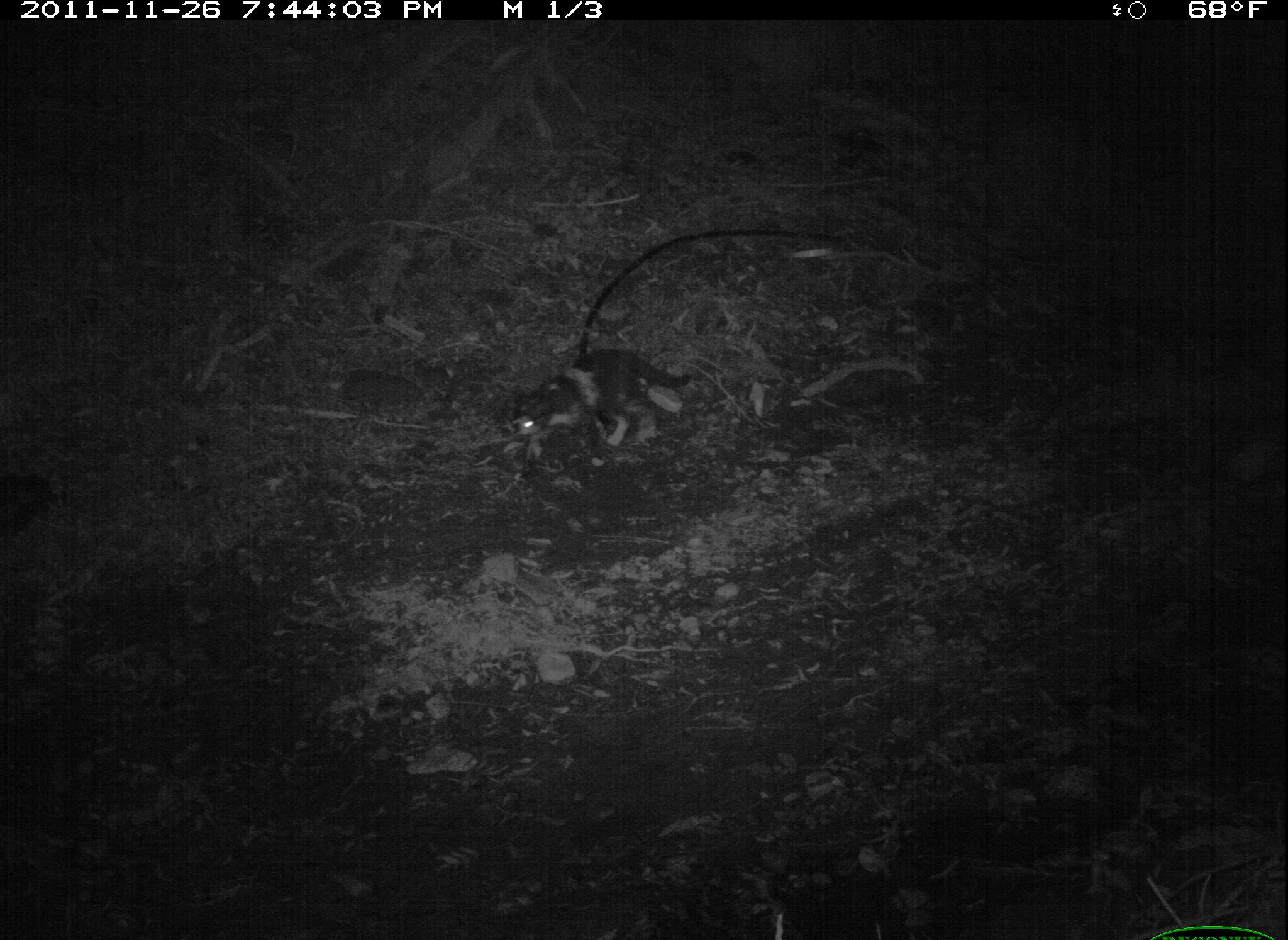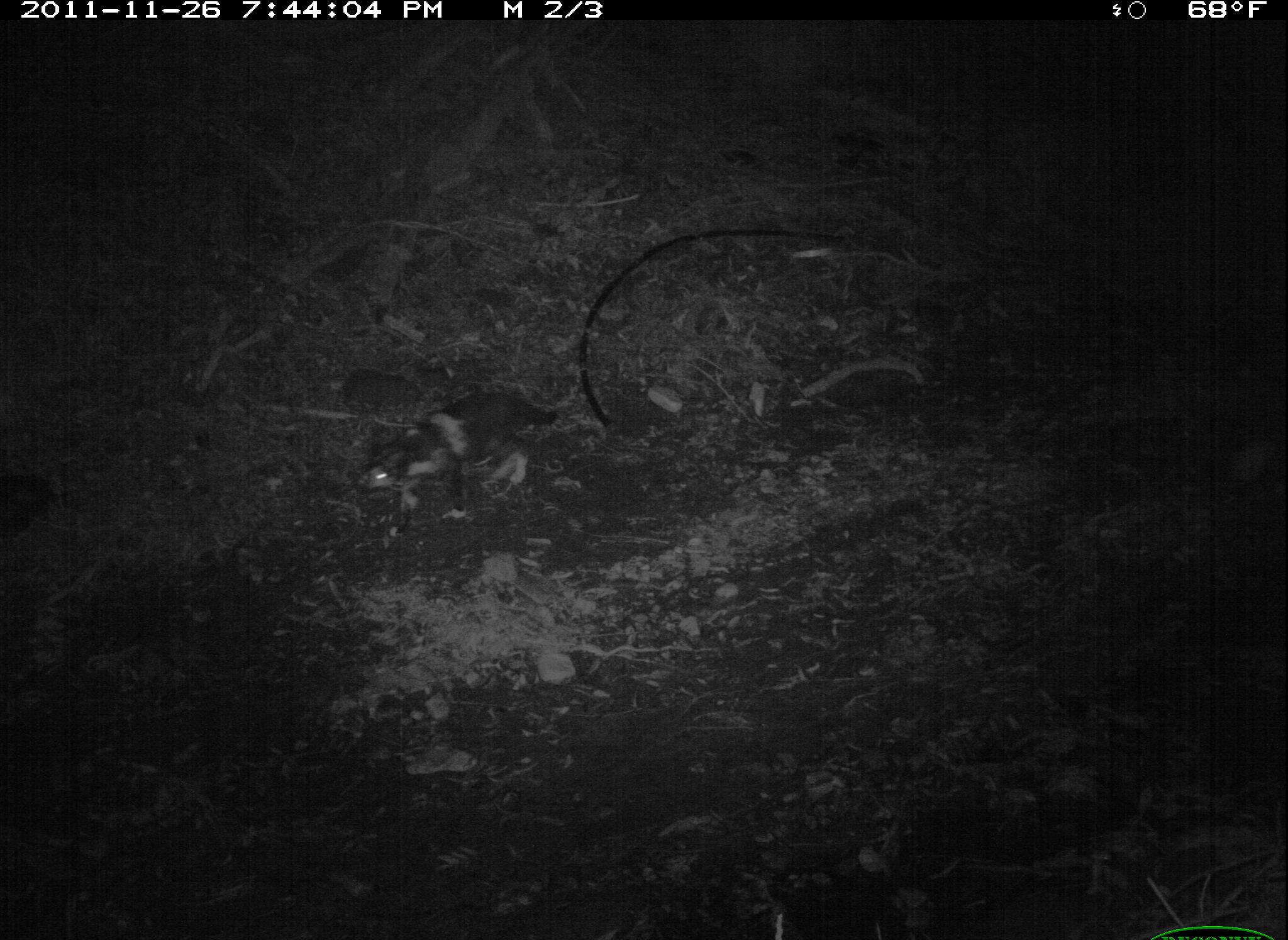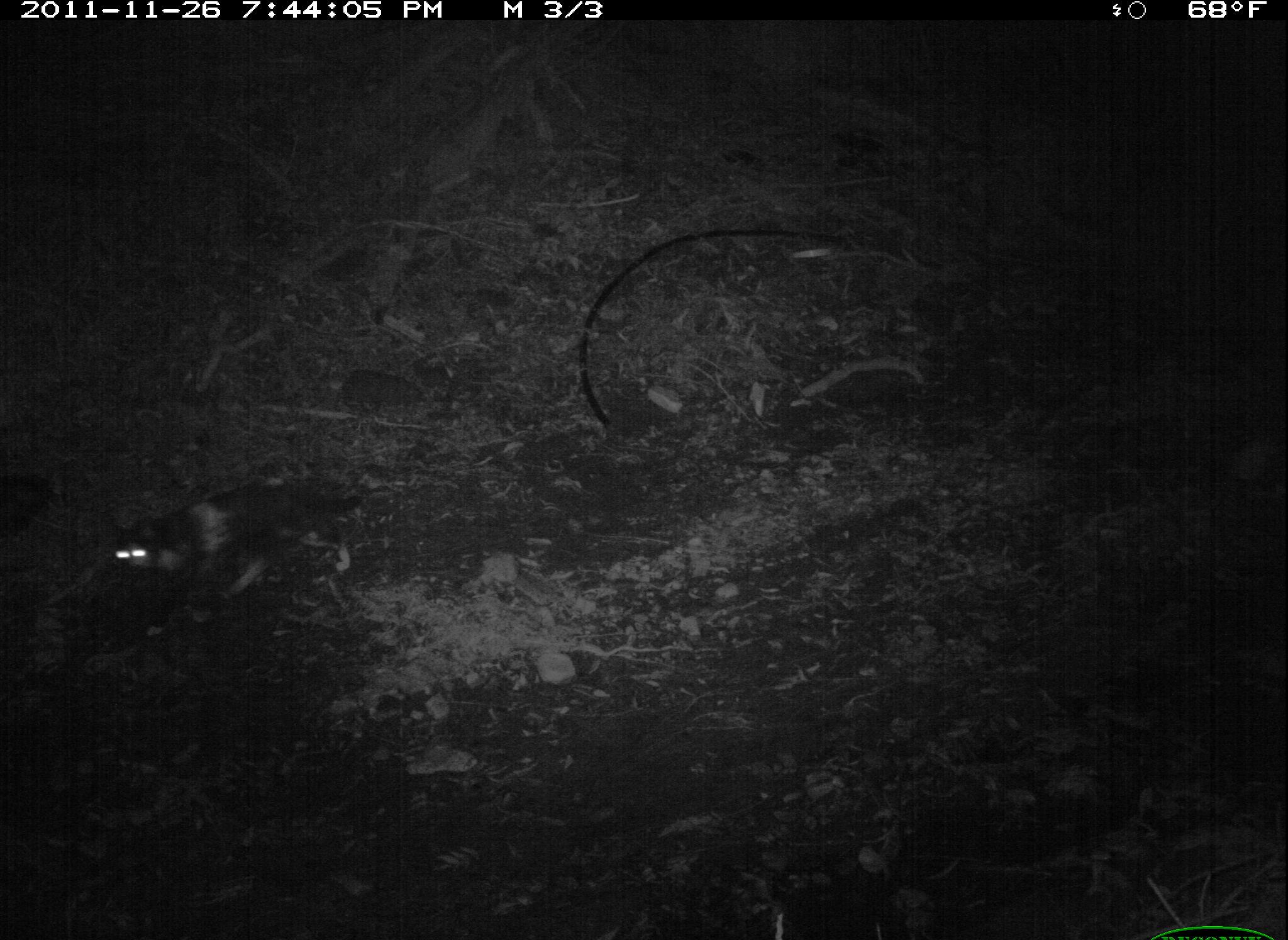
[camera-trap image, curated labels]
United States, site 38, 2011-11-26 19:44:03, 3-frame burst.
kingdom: Animalia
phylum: Chordata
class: Mammalia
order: Carnivora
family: Felidae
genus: Felis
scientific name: Felis catus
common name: cat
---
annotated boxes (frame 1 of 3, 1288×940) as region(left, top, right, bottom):
cat: region(499, 337, 699, 464)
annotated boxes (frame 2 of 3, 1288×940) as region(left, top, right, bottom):
cat: region(341, 379, 560, 543)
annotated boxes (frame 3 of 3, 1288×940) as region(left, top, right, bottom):
cat: region(69, 448, 402, 660)